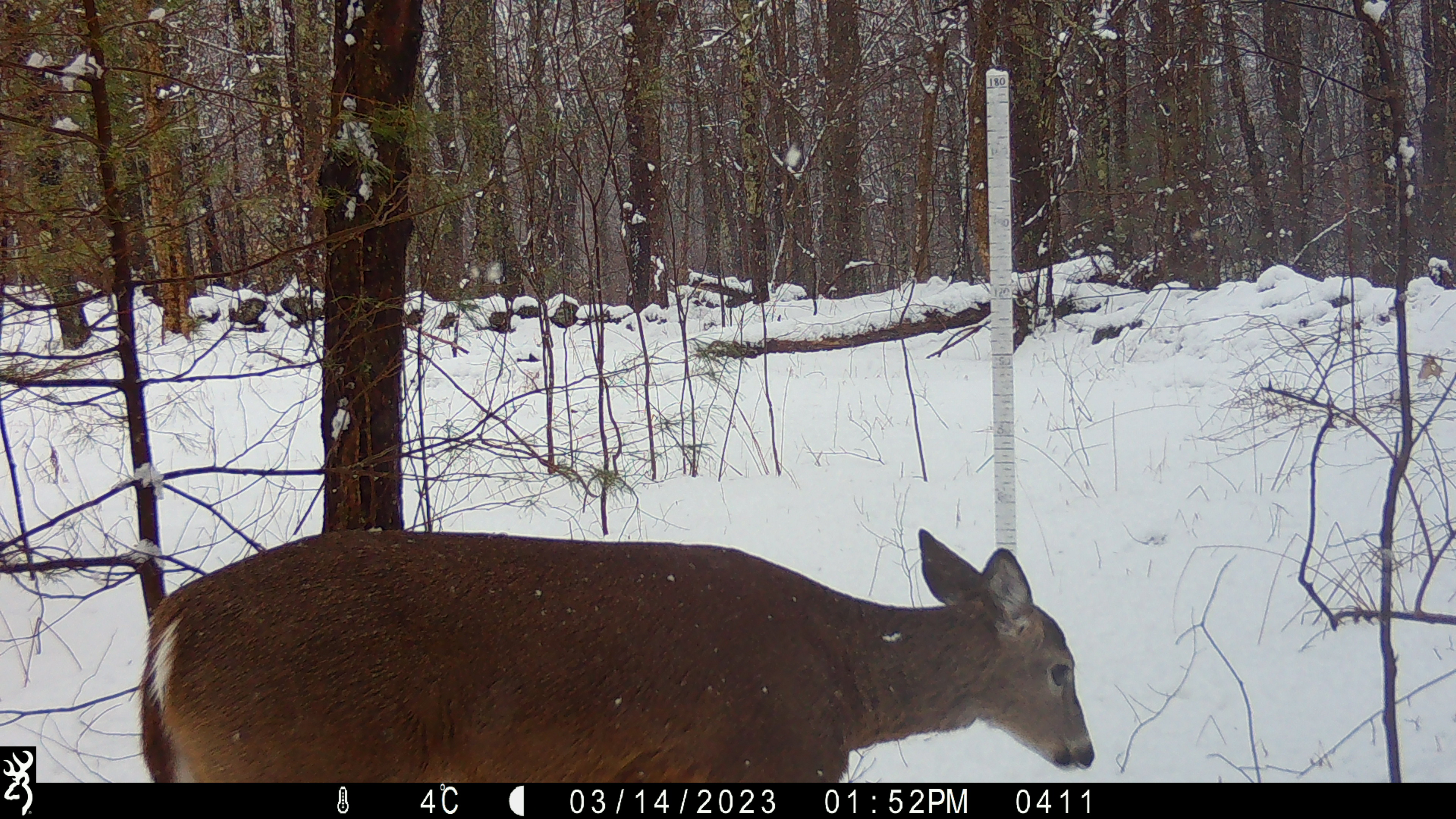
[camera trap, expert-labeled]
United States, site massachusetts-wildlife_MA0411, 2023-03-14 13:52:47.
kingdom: Animalia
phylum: Chordata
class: Mammalia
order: Artiodactyla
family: Cervidae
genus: Odocoileus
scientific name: Odocoileus virginianus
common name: white-tailed deer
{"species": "white-tailed deer (Odocoileus virginianus)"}